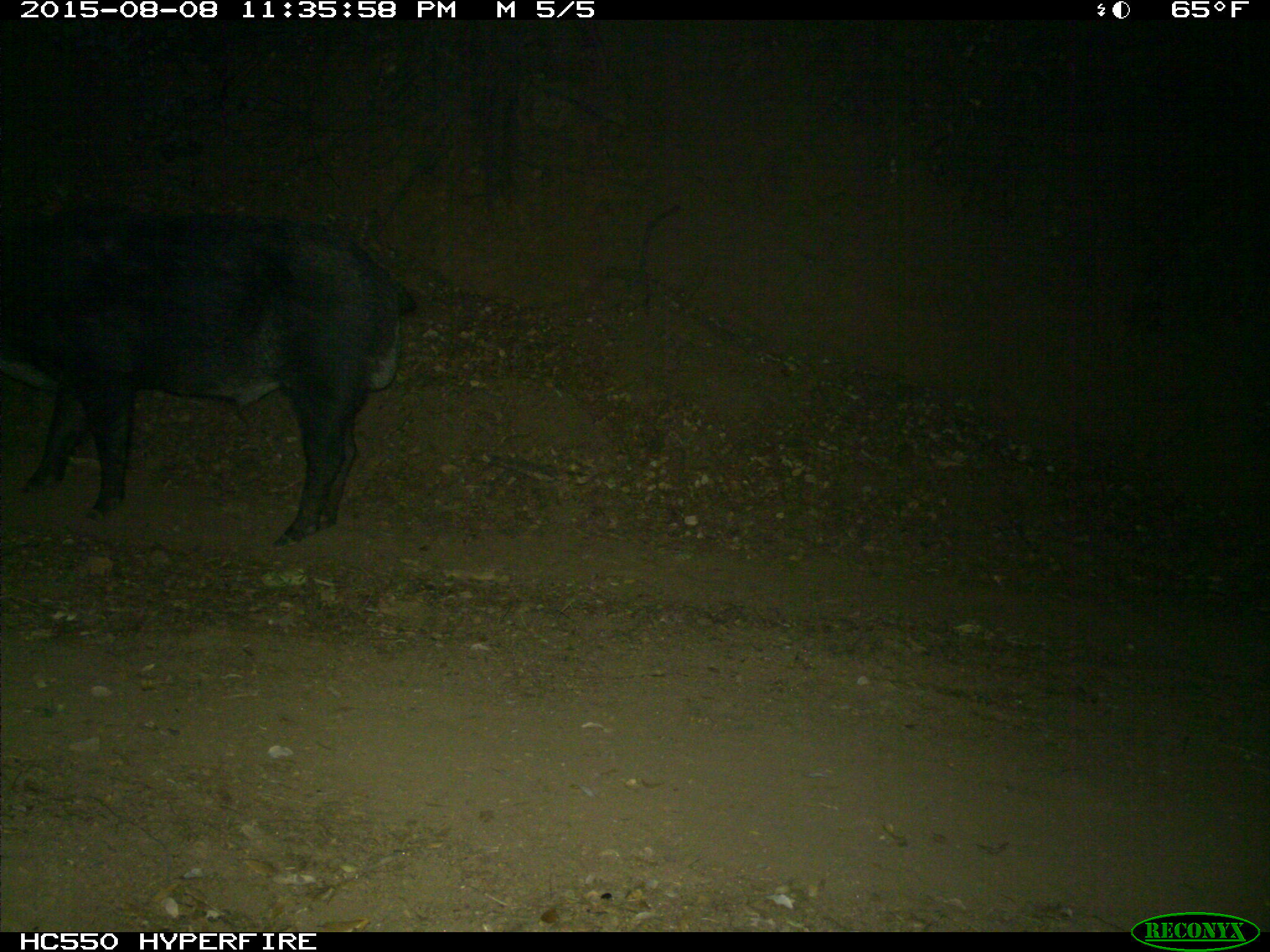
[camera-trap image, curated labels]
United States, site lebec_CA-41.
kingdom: Animalia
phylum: Chordata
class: Mammalia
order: Artiodactyla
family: Suidae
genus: Sus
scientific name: Sus scrofa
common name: wild boar